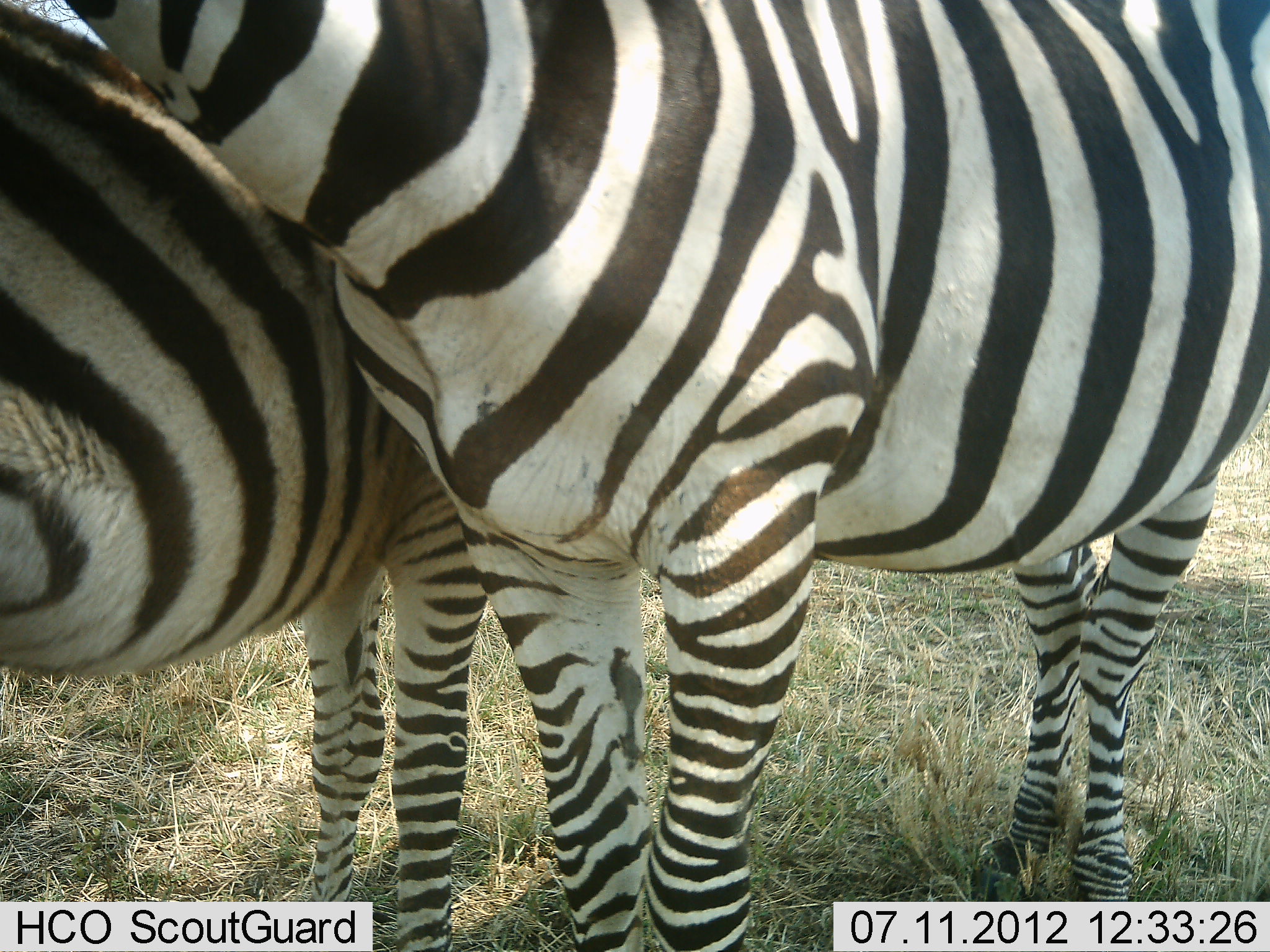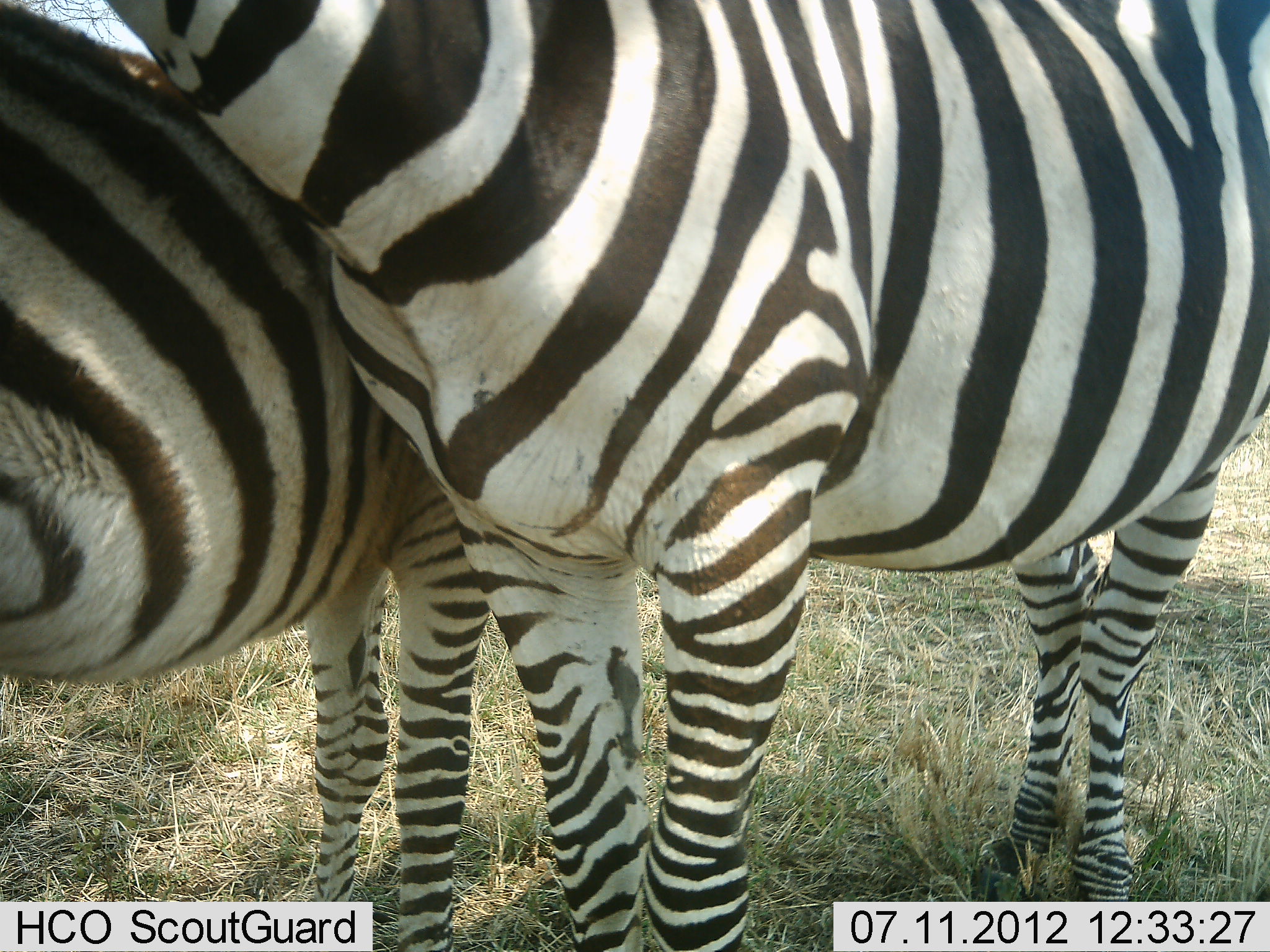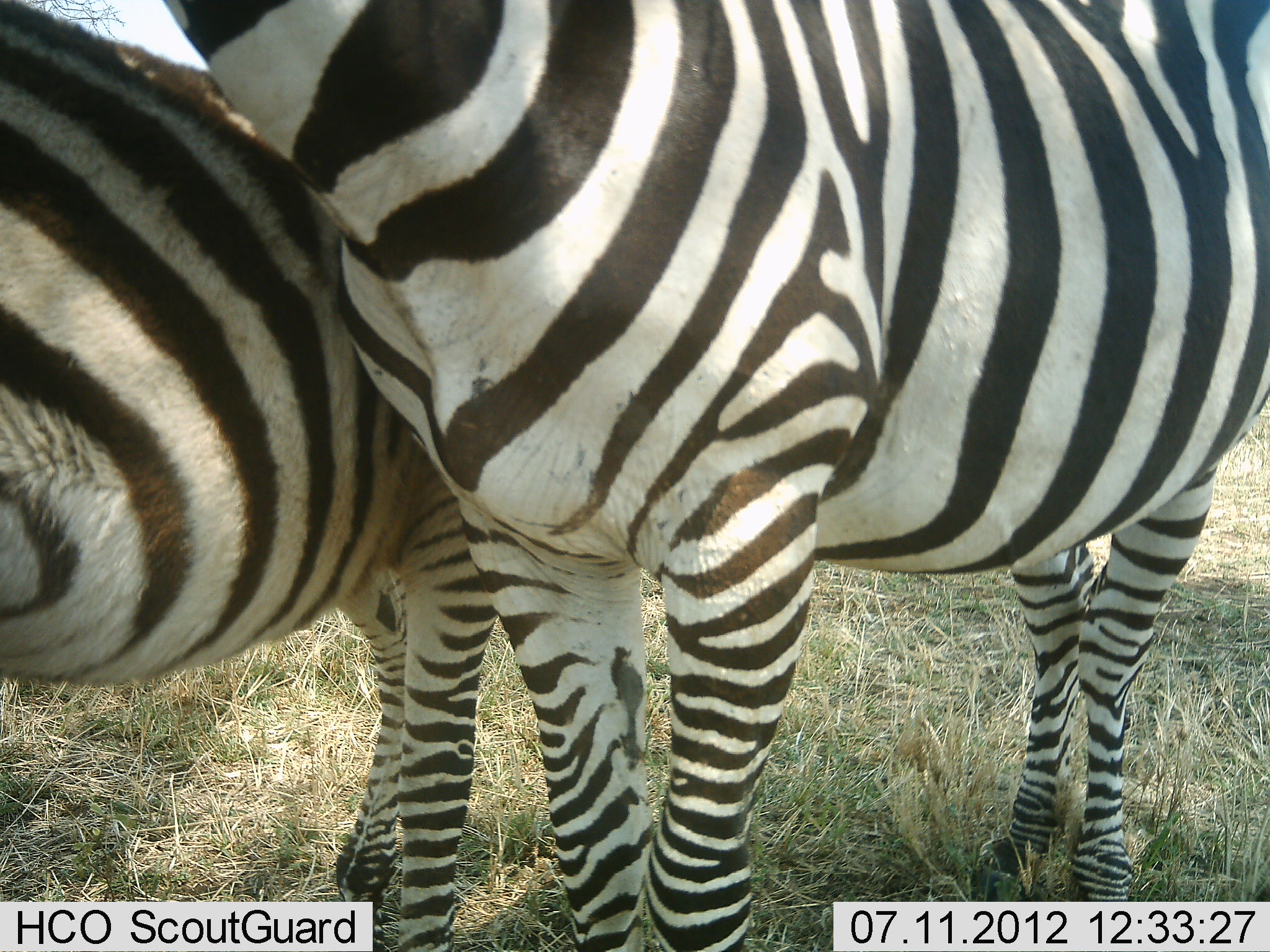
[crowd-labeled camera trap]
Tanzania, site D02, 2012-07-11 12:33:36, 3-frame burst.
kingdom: Animalia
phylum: Chordata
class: Mammalia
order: Perissodactyla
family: Equidae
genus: Equus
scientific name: Equus quagga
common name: plains zebra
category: zebra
Zebra (plains zebra) (Equus quagga), count 2. Behavior (volunteer vote fractions): standing 60%, resting 0%, moving 10%, interacting 40%. Young present (vote fraction): 10%. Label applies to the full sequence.